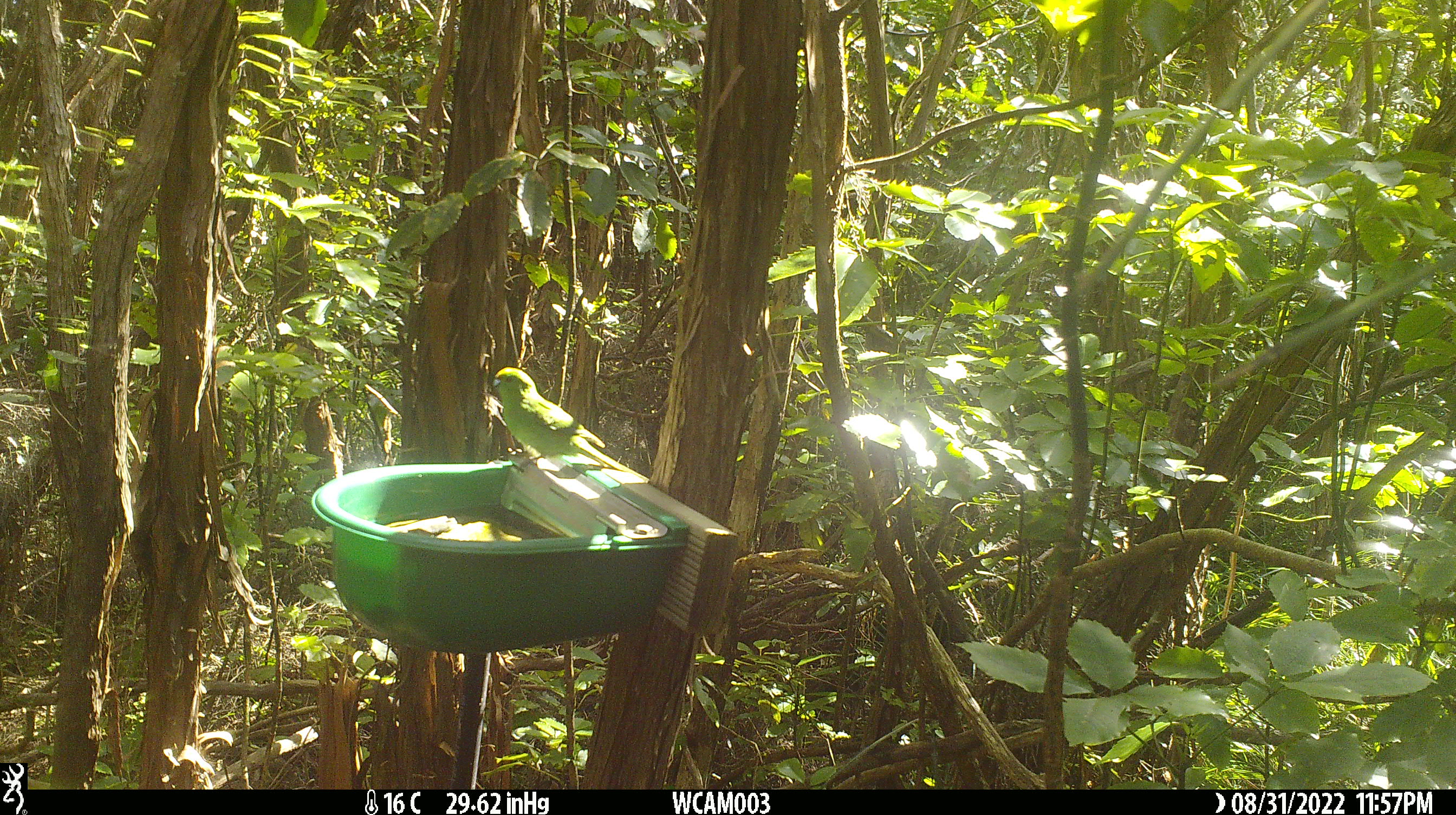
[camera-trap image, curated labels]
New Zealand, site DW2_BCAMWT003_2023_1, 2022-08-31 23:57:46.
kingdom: Animalia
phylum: Chordata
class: Aves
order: Psittaciformes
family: Psittaculidae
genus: Cyanoramphus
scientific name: Cyanoramphus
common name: parakeet